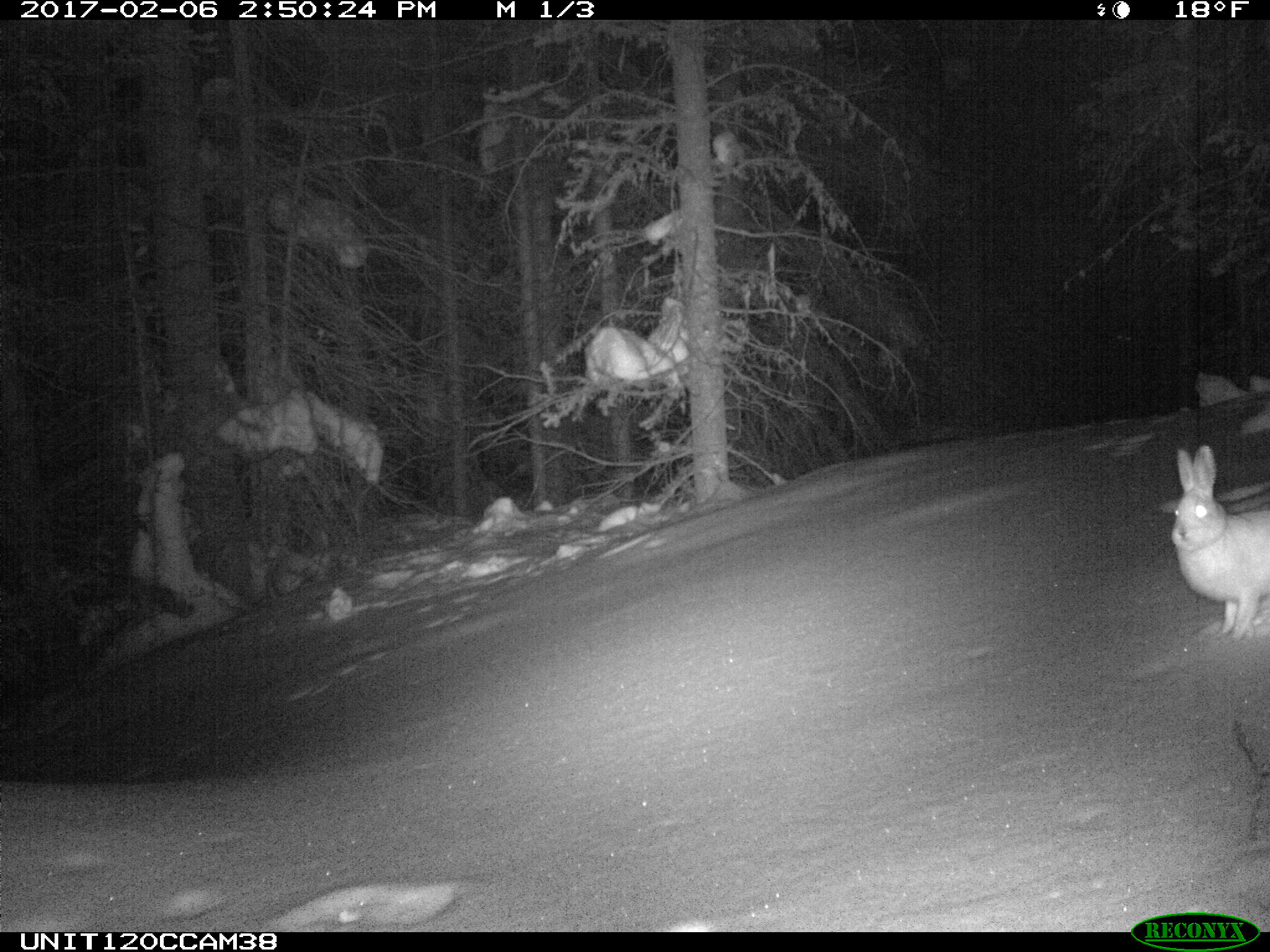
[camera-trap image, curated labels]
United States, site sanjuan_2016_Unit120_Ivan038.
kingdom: Animalia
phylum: Chordata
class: Mammalia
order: Lagomorpha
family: Leporidae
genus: Lepus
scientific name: Lepus americanus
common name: snowshoe hare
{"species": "Lepus americanus (snowshoe hare)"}